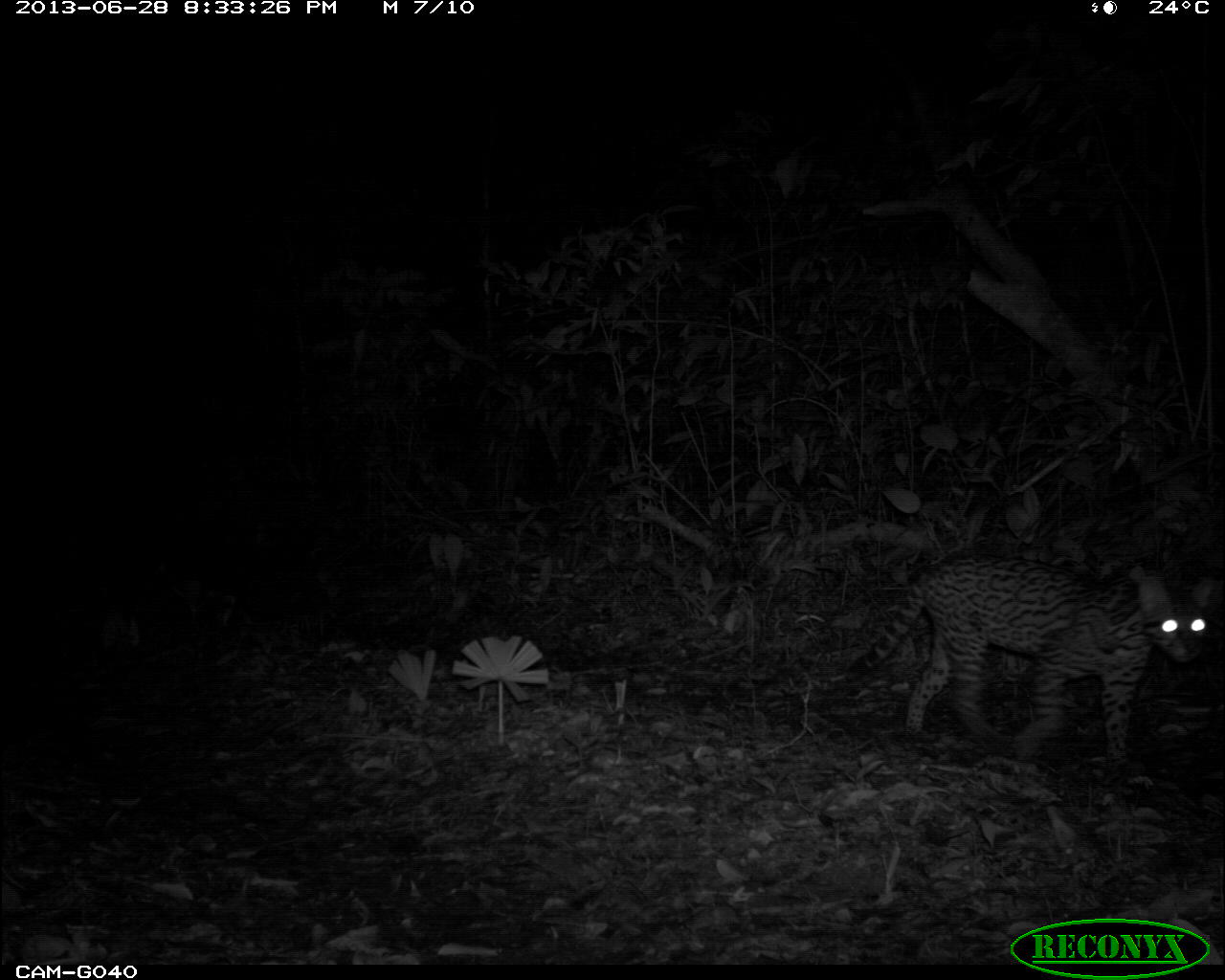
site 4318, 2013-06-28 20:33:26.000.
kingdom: Animalia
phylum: Chordata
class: Mammalia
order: Carnivora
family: Felidae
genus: Leopardus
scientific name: Leopardus pardalis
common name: ocelot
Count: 1.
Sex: female.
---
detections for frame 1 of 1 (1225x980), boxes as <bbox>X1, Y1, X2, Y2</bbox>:
leopardus pardalis: <bbox>841, 555, 1213, 768</bbox>